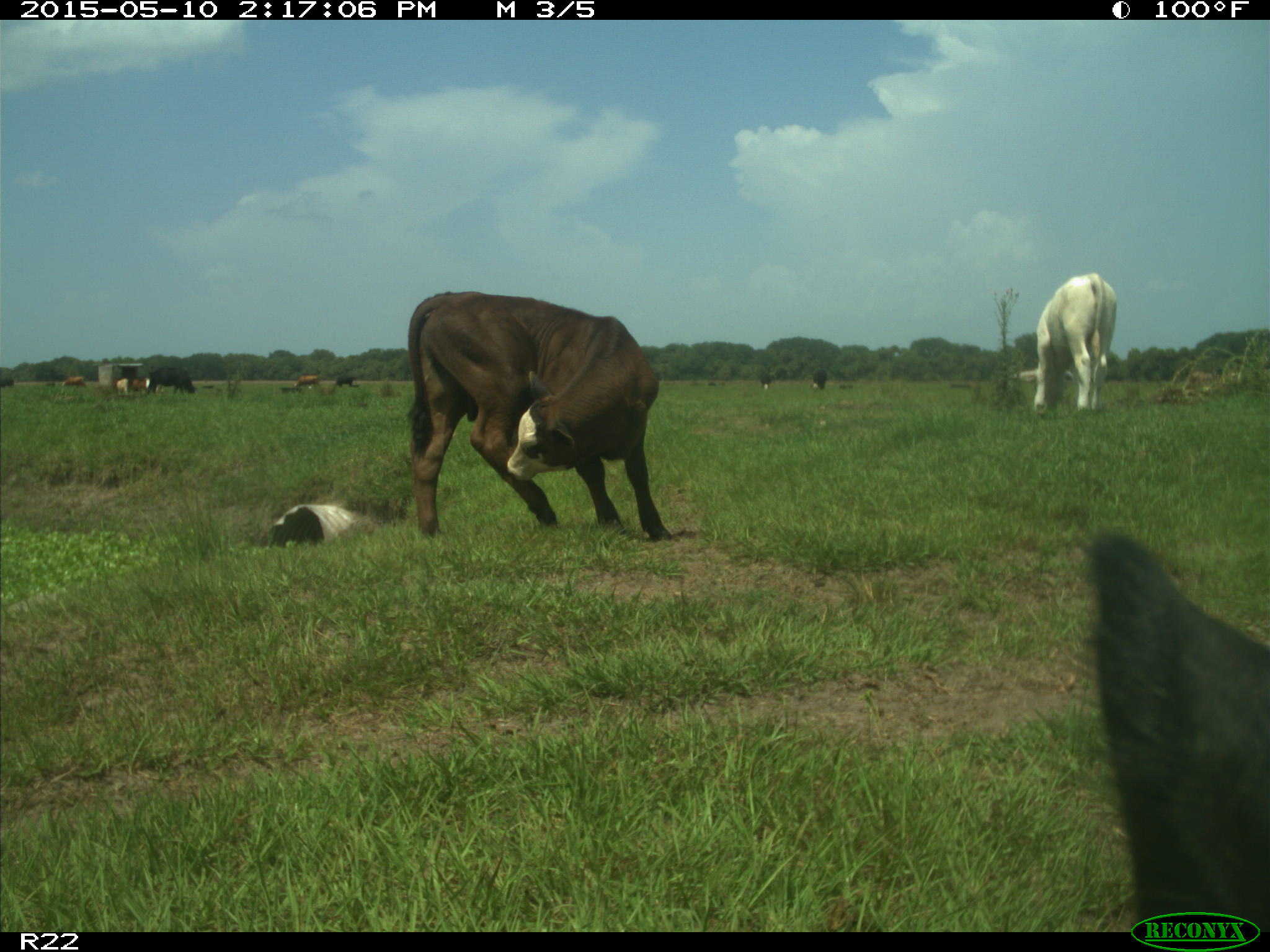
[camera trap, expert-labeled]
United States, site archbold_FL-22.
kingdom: Animalia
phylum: Chordata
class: Mammalia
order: Artiodactyla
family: Bovidae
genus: Bos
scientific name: Bos taurus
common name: domestic cow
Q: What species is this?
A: Bos taurus (domestic cow).